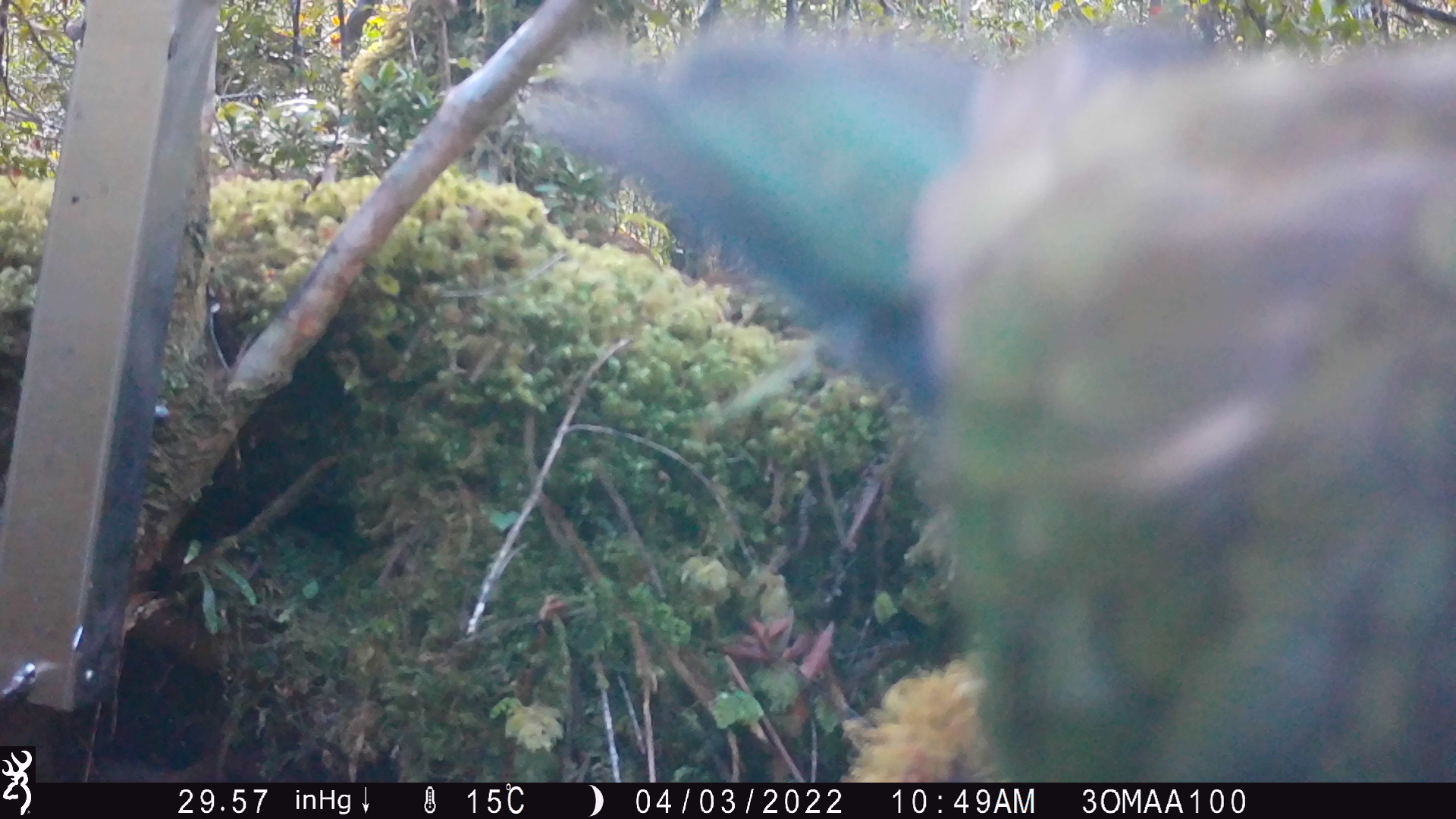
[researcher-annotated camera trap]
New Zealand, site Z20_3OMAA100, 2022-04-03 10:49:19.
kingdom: Animalia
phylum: Chordata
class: Aves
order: Psittaciformes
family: Strigopidae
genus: Nestor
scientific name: Nestor notabilis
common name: kea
Kea (Nestor notabilis).